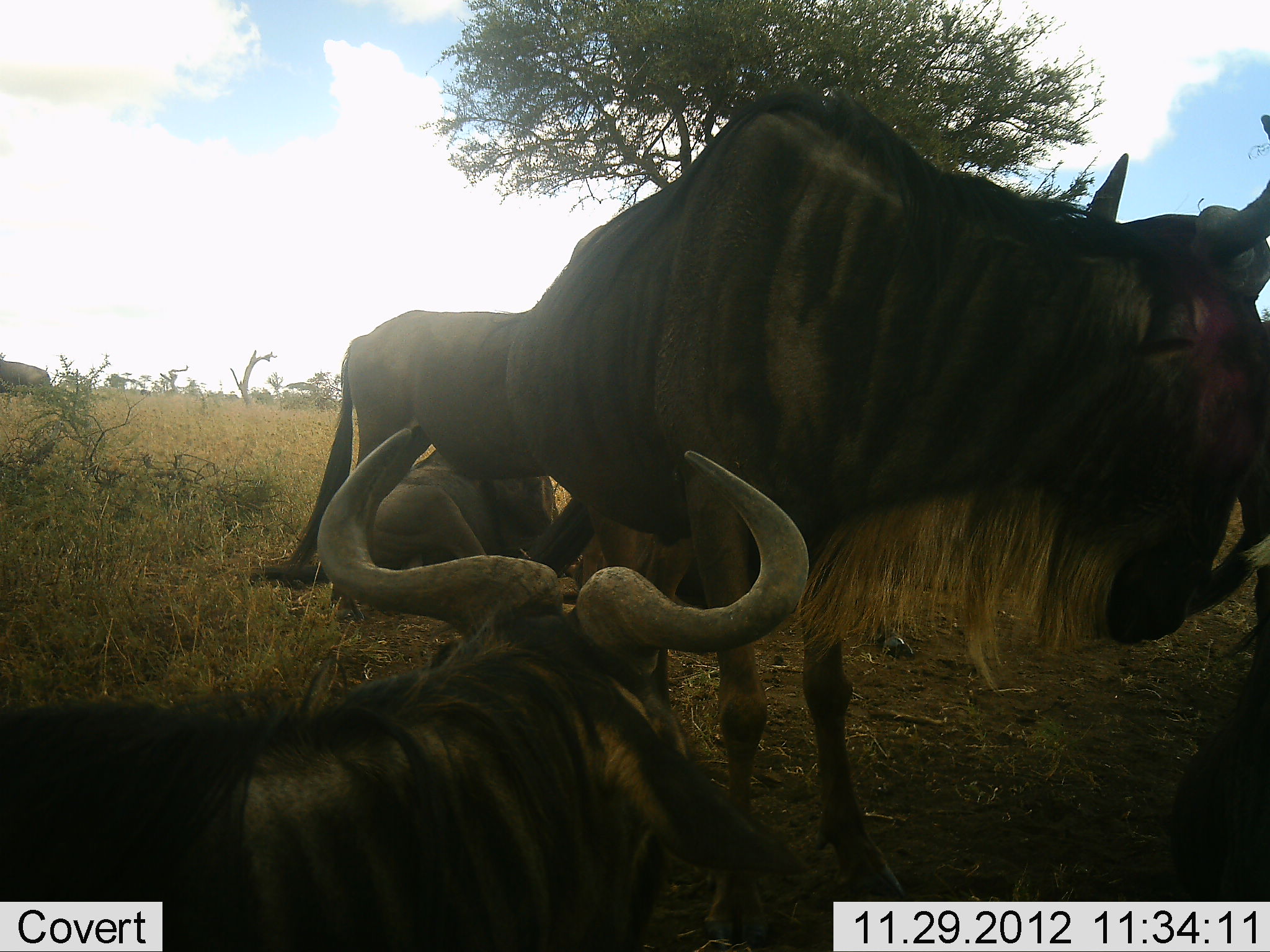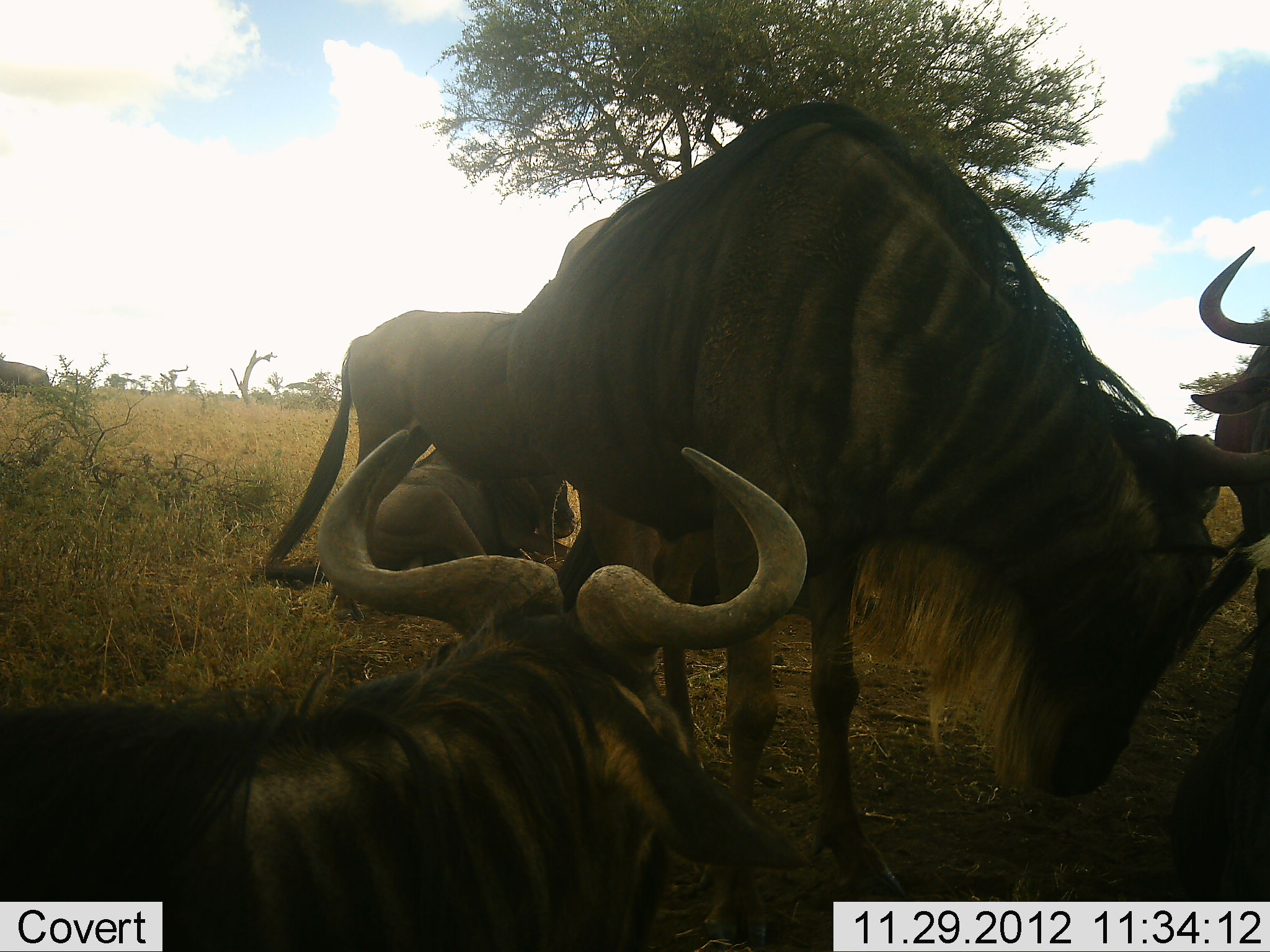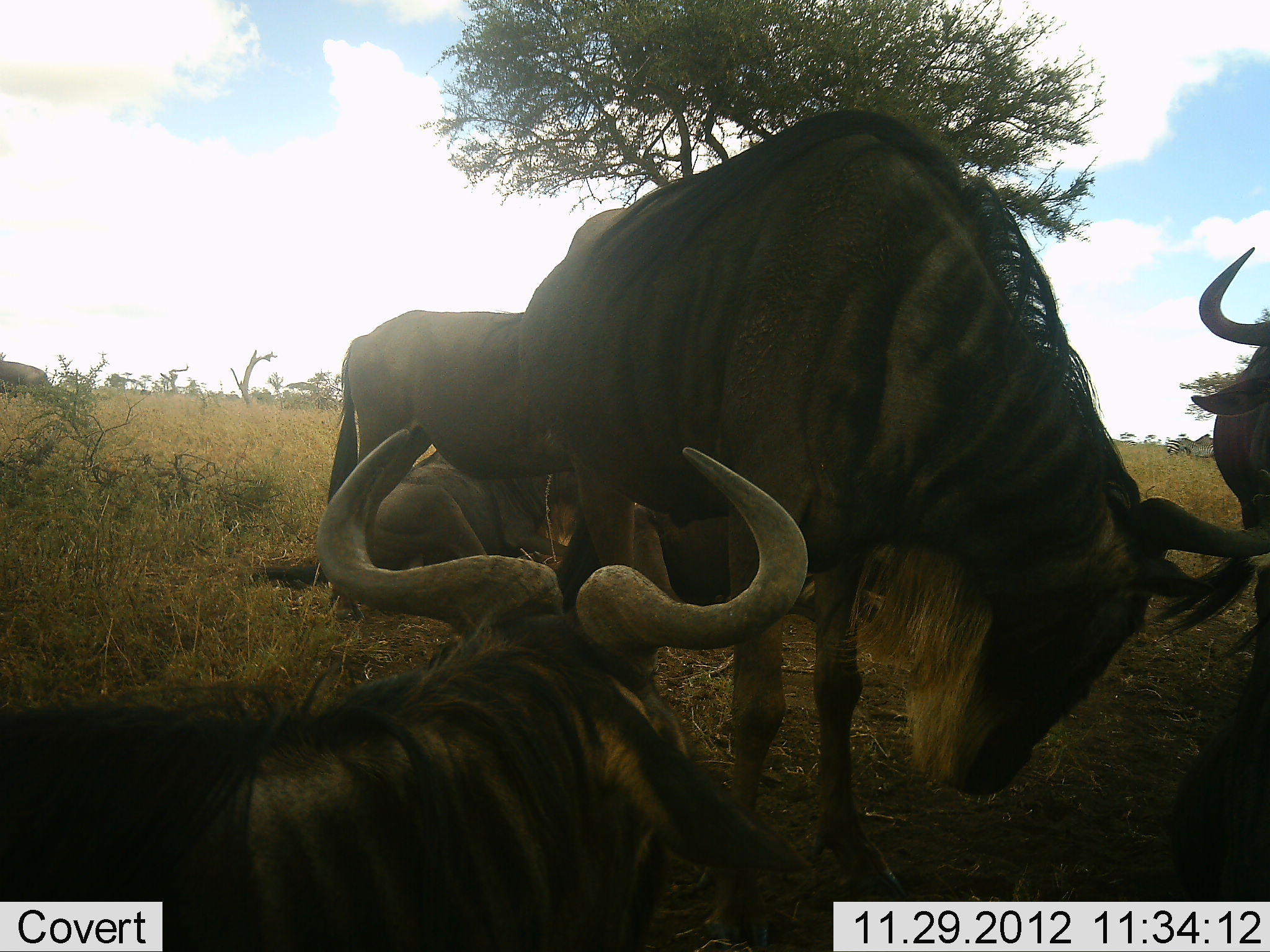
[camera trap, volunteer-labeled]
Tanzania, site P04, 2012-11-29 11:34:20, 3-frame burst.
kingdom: Animalia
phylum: Chordata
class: Mammalia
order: Artiodactyla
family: Bovidae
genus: Connochaetes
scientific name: Connochaetes taurinus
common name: blue wildebeest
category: wildebeest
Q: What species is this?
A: Wildebeest (blue wildebeest) (Connochaetes taurinus).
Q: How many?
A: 6.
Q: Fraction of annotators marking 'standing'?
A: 90%.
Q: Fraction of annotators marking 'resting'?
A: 100%.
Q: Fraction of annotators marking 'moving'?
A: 0%.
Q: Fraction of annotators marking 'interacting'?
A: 0%.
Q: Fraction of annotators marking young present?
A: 0%.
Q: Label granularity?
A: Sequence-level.